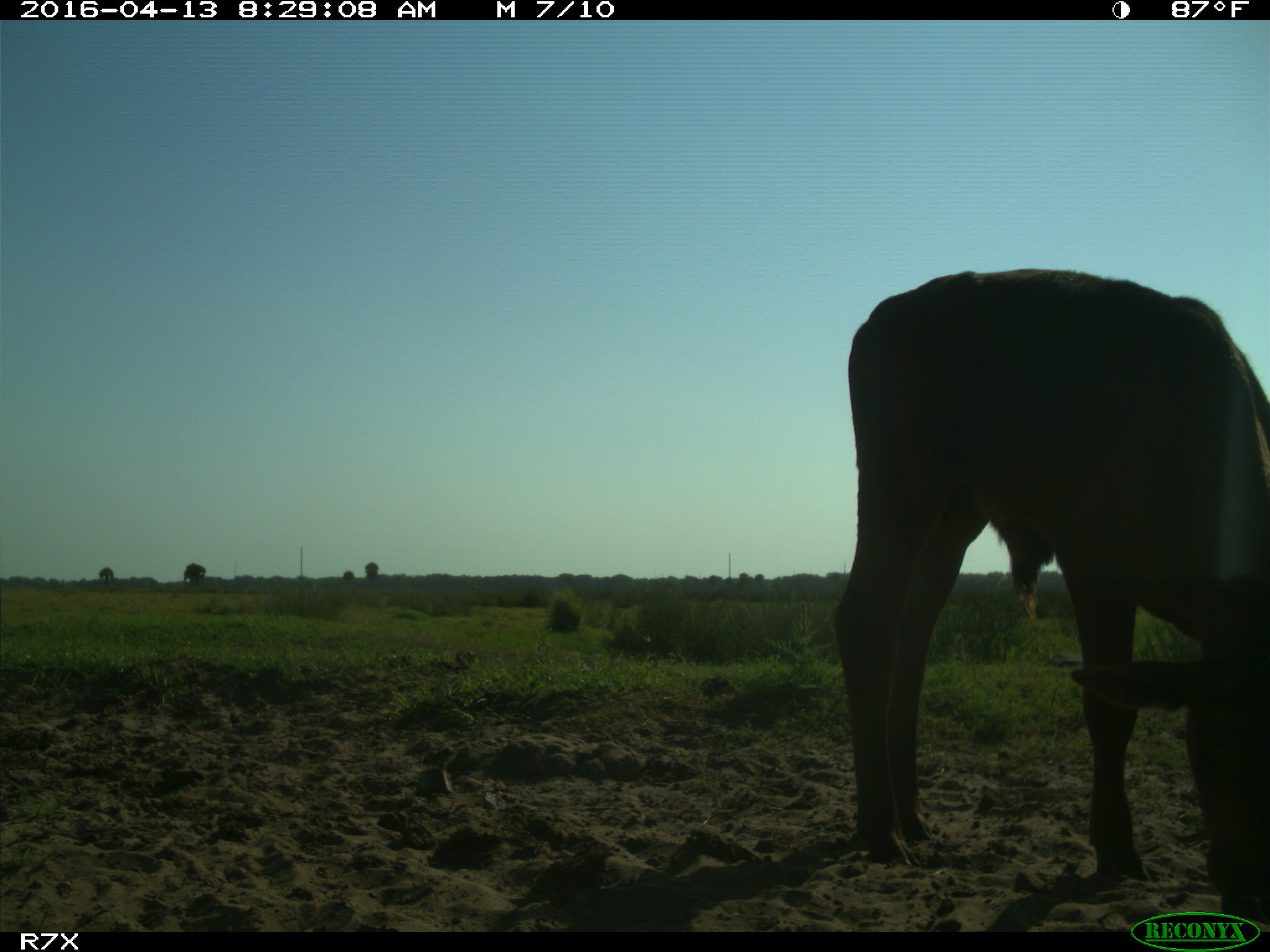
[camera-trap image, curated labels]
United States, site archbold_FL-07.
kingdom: Animalia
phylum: Chordata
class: Mammalia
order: Artiodactyla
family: Bovidae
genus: Bos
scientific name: Bos taurus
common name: domestic cow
Bos taurus (domestic cow).